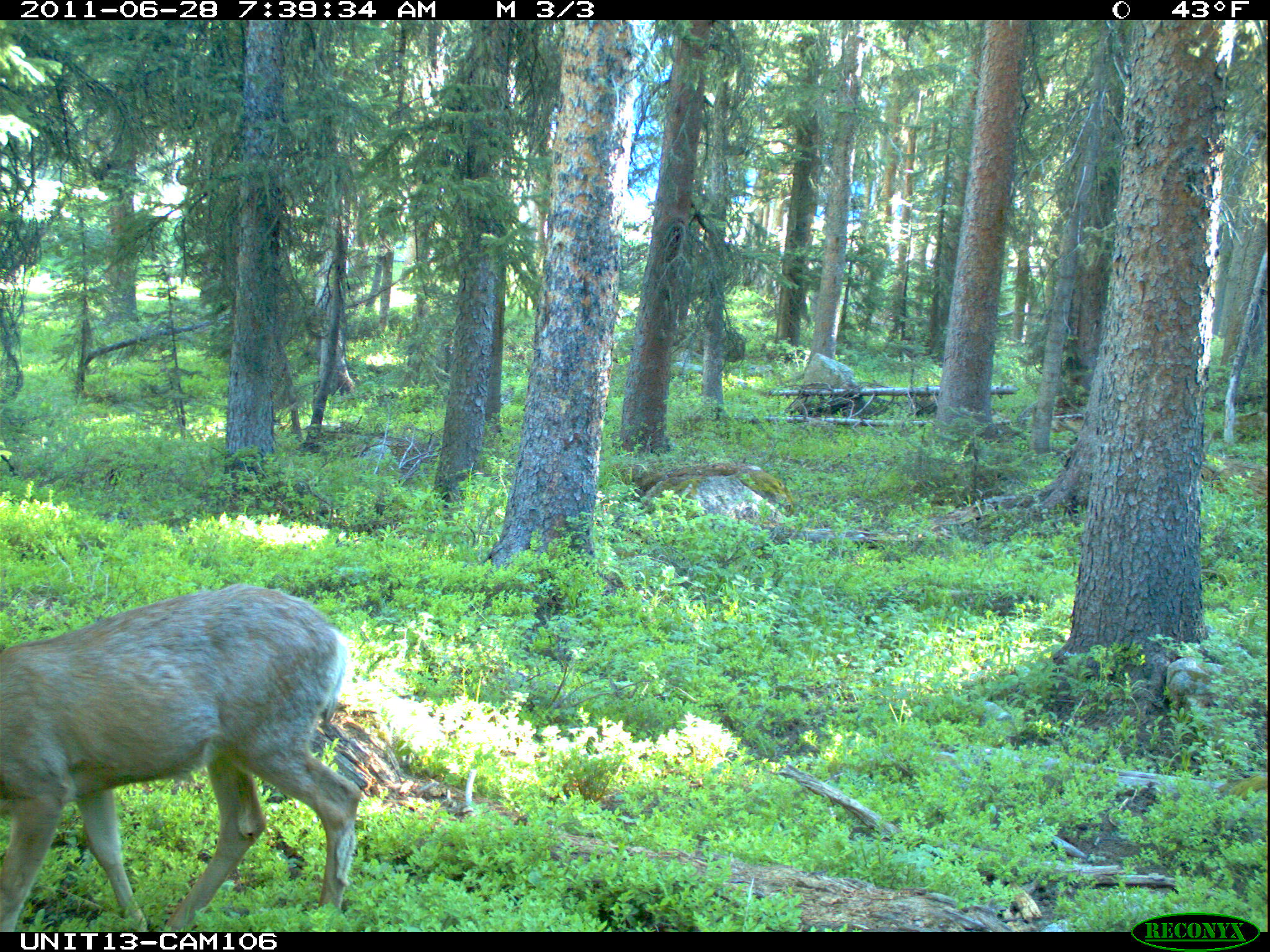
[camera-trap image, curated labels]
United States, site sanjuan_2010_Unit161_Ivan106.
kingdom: Animalia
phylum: Chordata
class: Mammalia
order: Artiodactyla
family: Cervidae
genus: Odocoileus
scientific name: Odocoileus hemionus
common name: mule deer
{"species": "Odocoileus hemionus (mule deer)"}